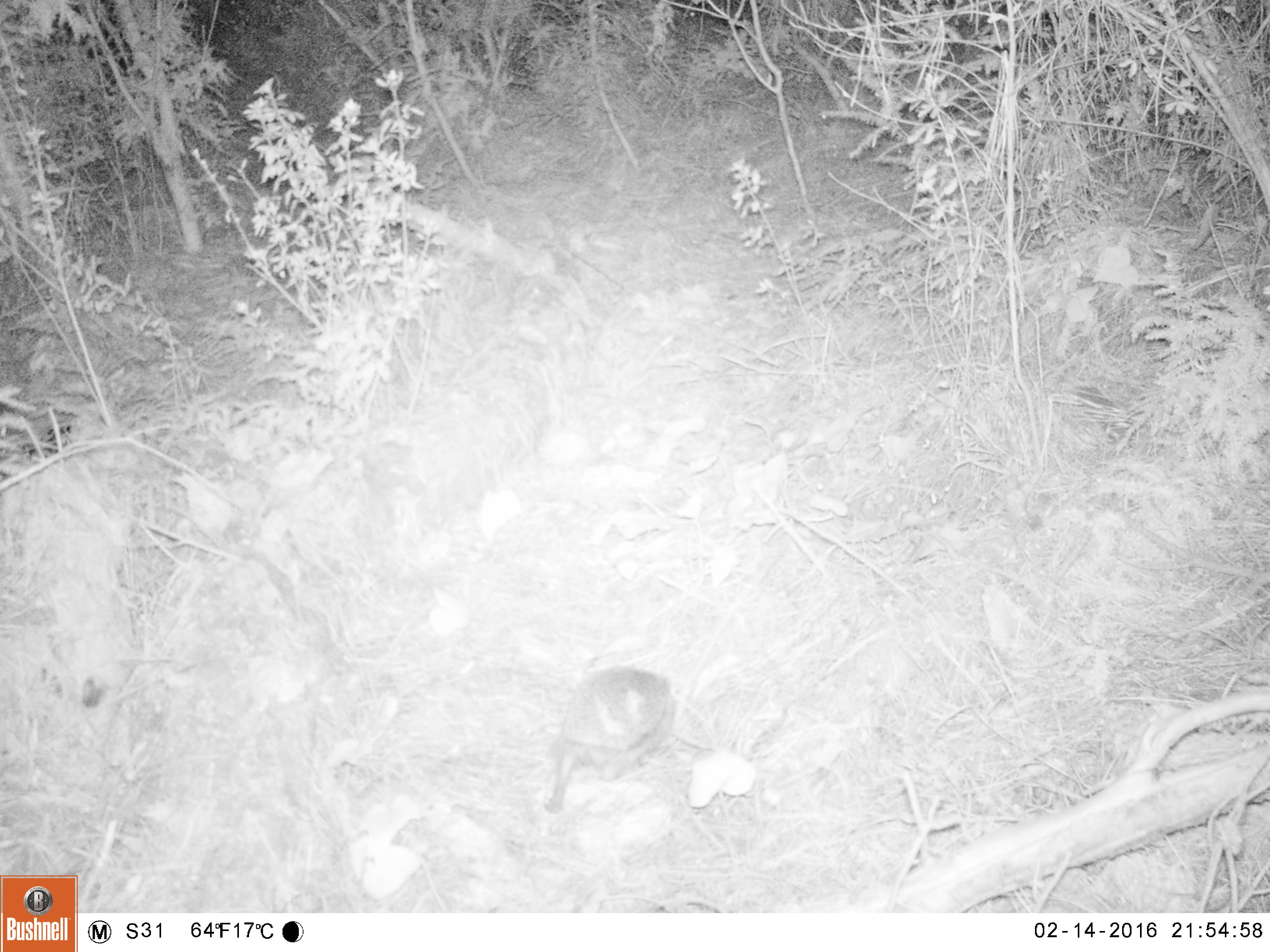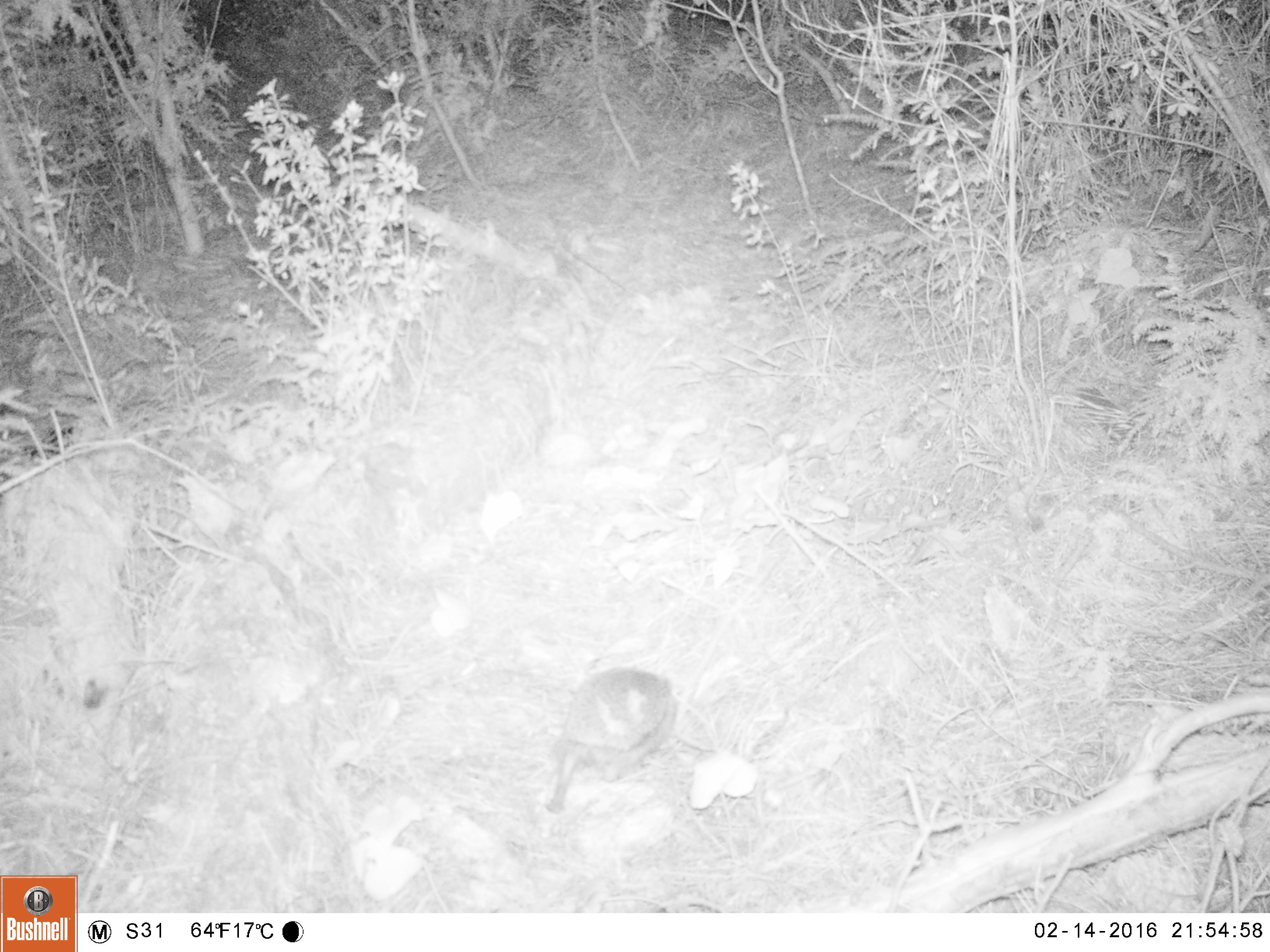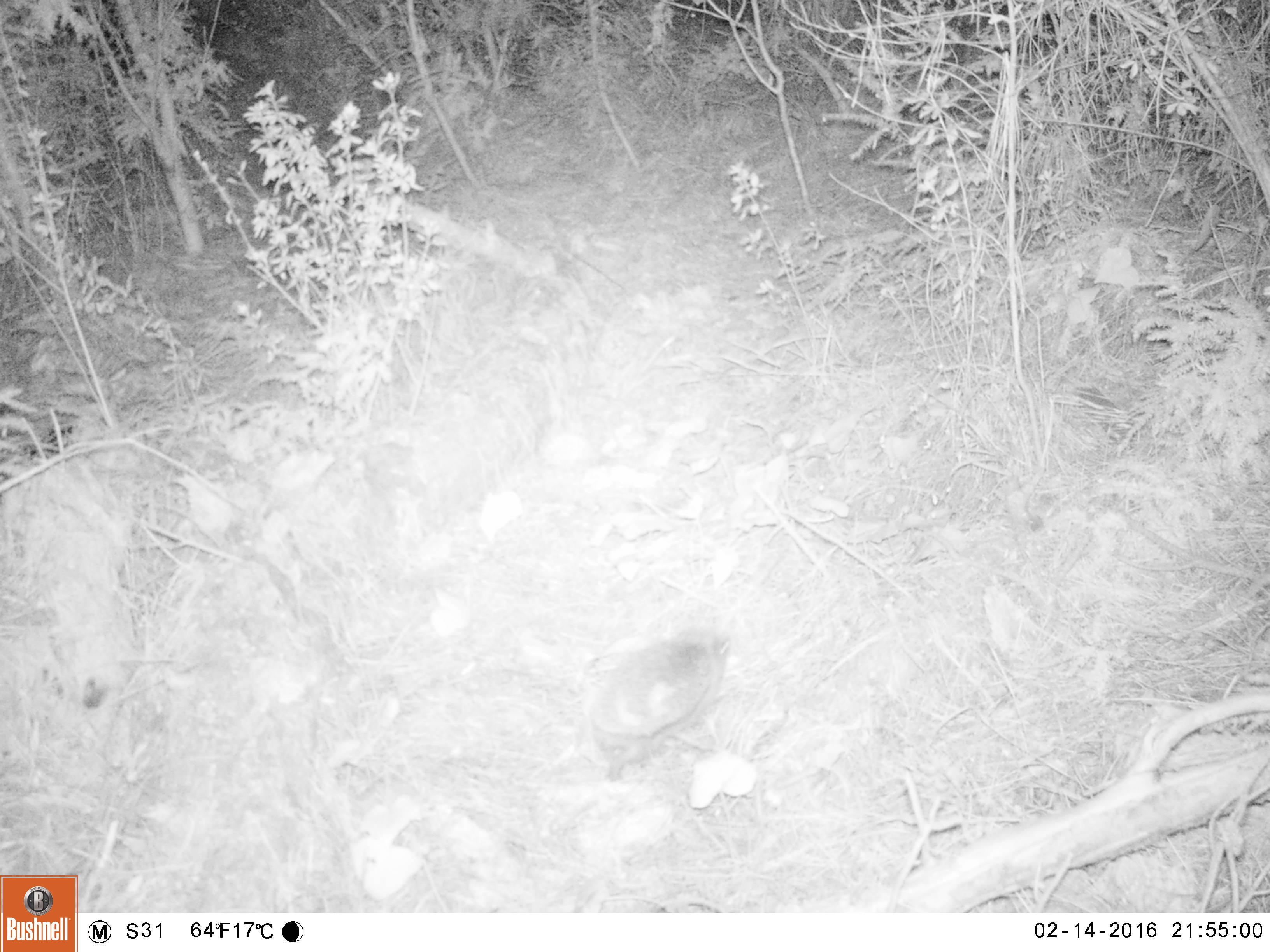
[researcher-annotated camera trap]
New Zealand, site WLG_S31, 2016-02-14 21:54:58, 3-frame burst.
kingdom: Animalia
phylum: Chordata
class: Mammalia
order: Eulipotyphla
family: Erinaceidae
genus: Erinaceus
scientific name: Erinaceus europaeus europaeus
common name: european hedgehog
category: hedgehog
Hedgehog (european hedgehog) (Erinaceus europaeus europaeus).